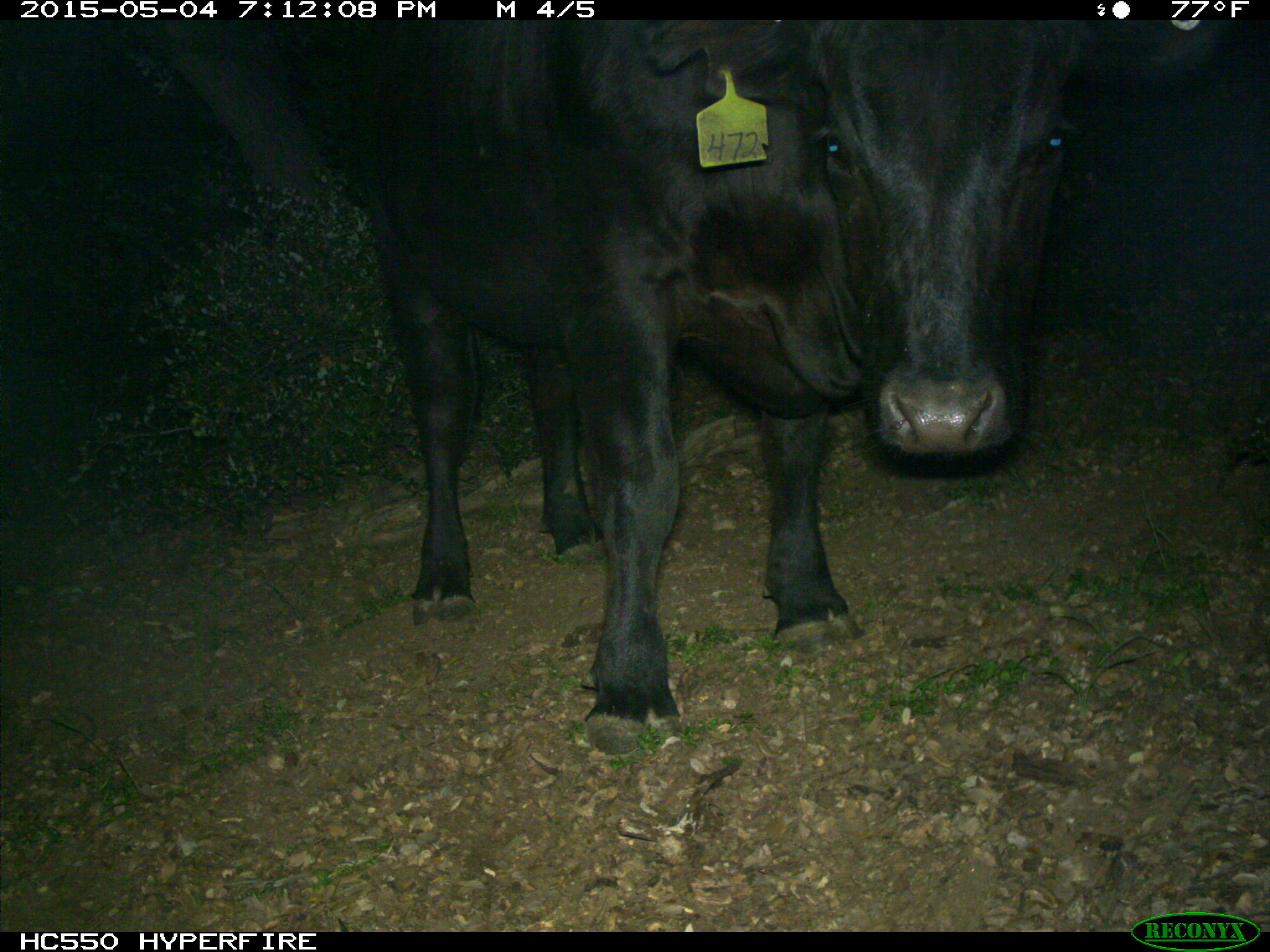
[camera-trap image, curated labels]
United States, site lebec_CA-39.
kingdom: Animalia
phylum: Chordata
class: Mammalia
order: Artiodactyla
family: Bovidae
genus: Bos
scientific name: Bos taurus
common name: domestic cow